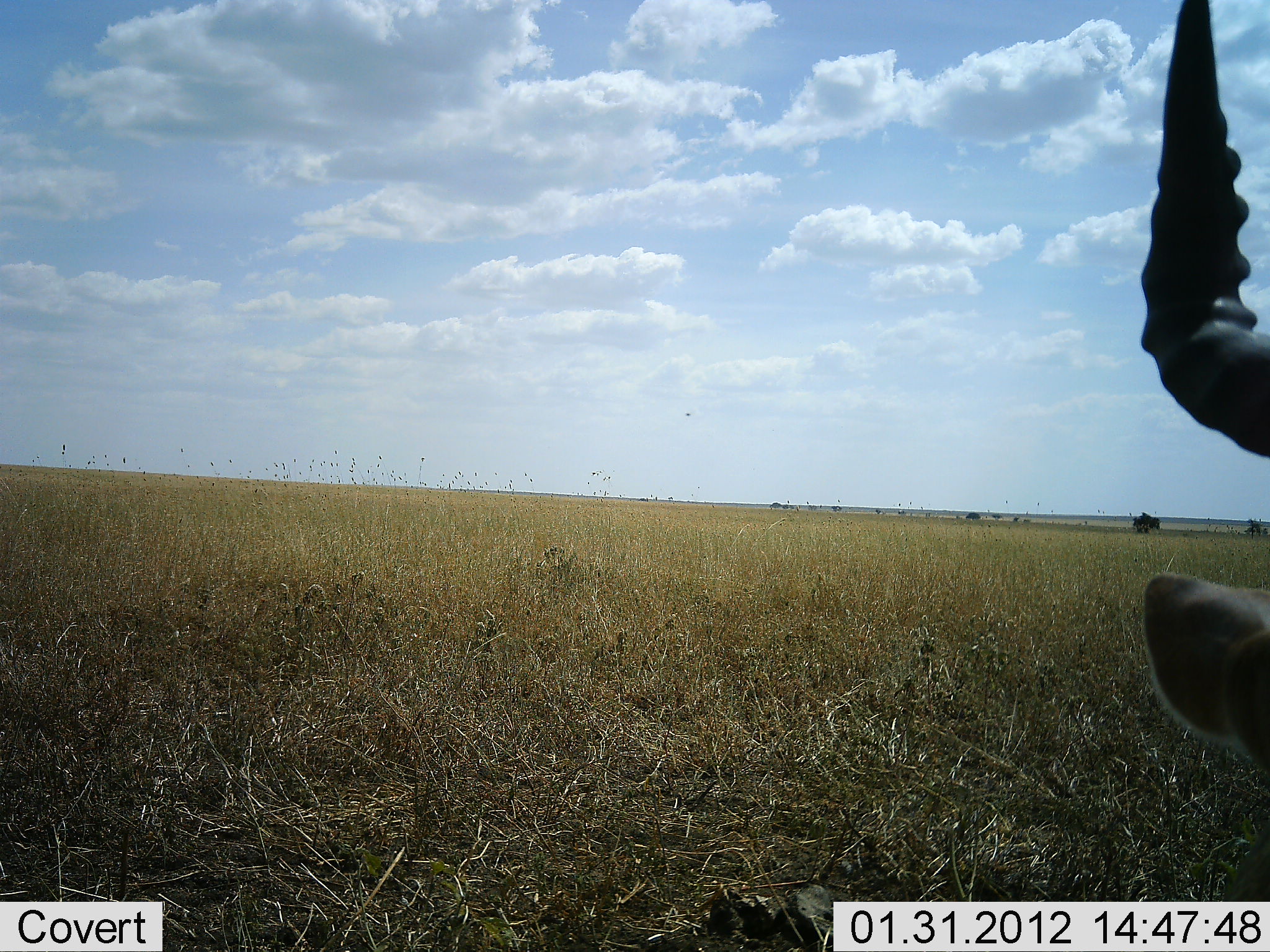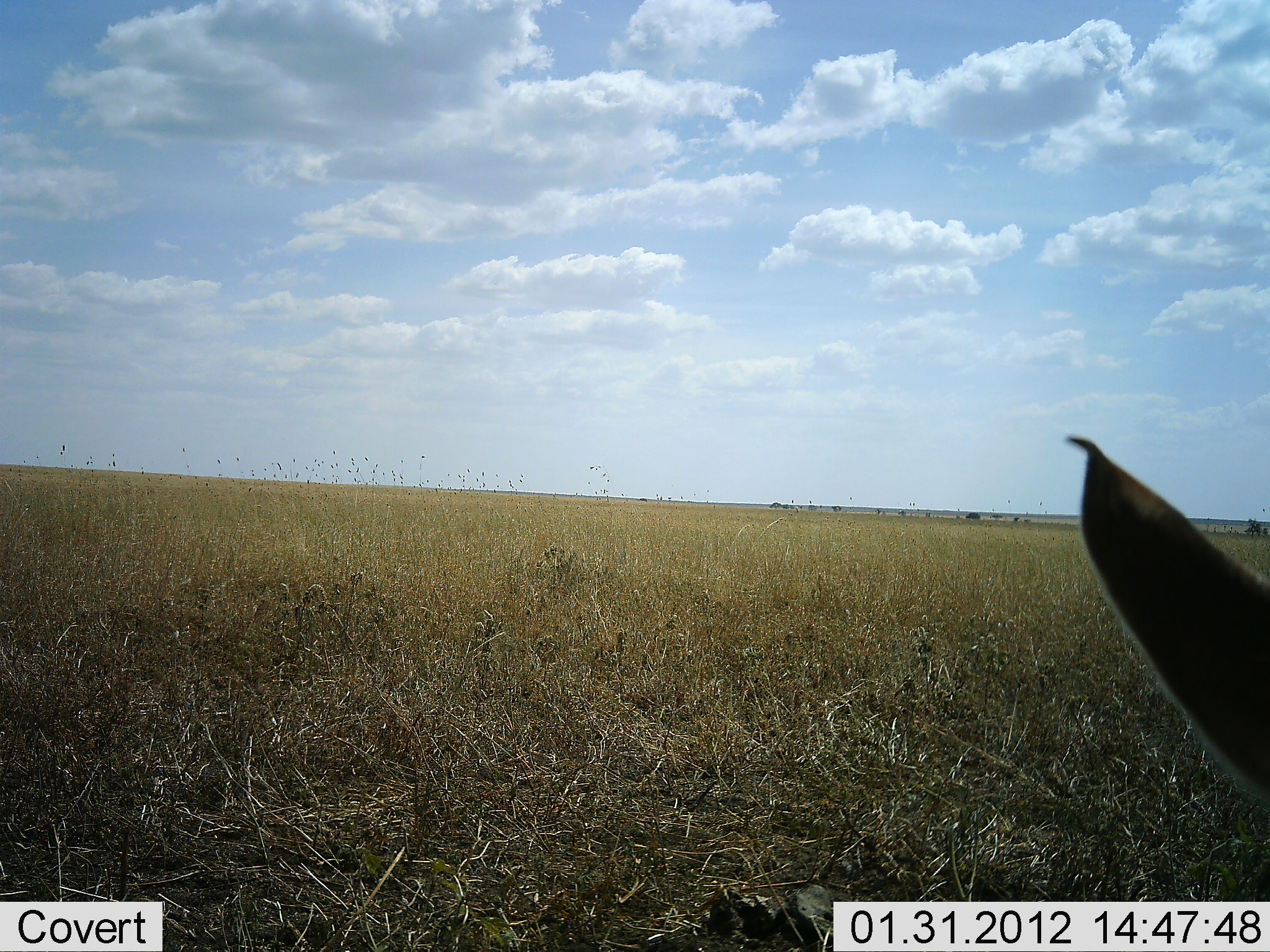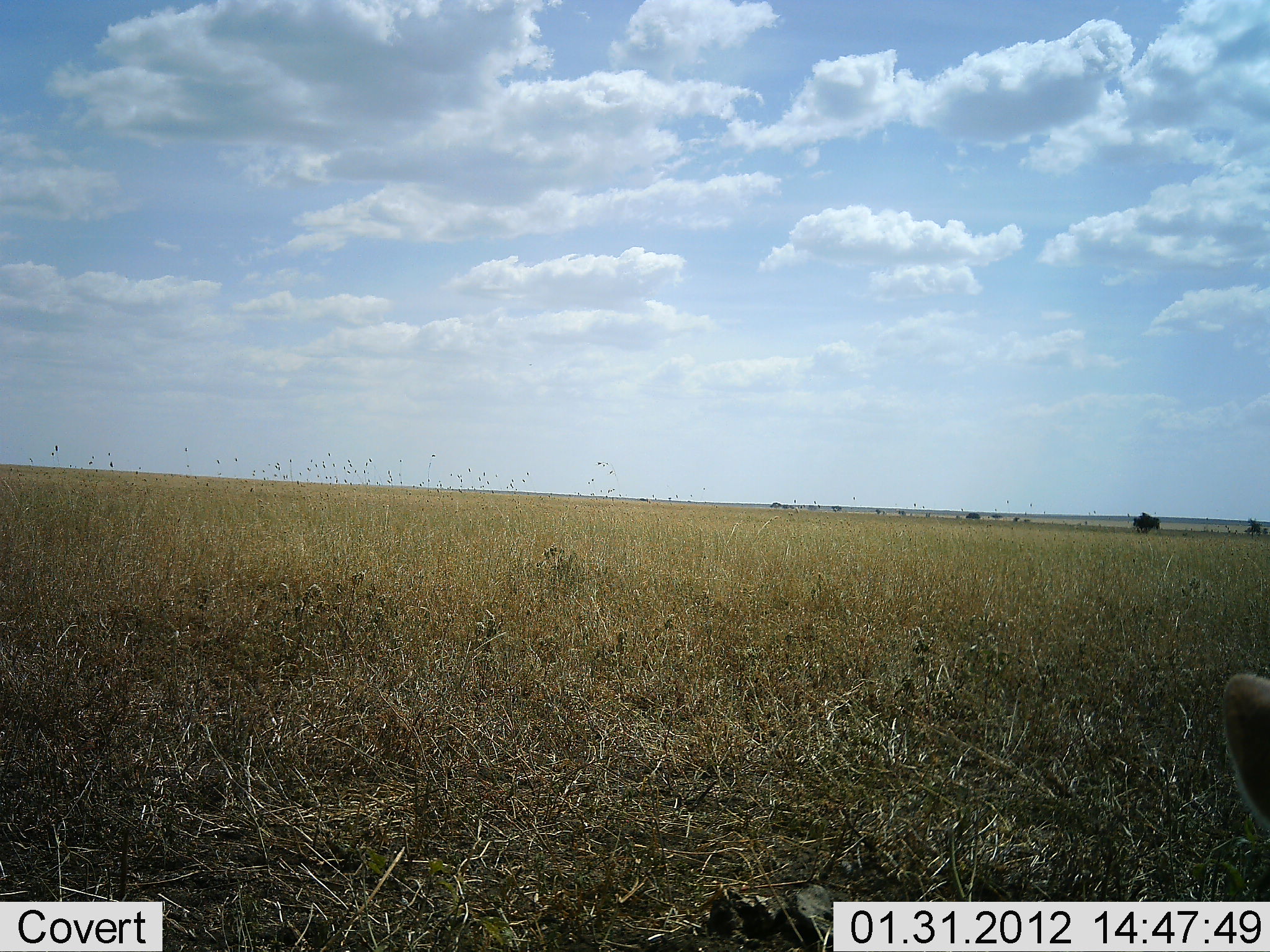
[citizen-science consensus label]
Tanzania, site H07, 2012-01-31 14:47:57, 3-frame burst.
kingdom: Animalia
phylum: Chordata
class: Mammalia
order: Artiodactyla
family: Bovidae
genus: Alcelaphus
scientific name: Alcelaphus buselaphus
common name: hartebeest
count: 1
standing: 50%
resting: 29%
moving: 7%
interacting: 0%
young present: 0%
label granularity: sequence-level